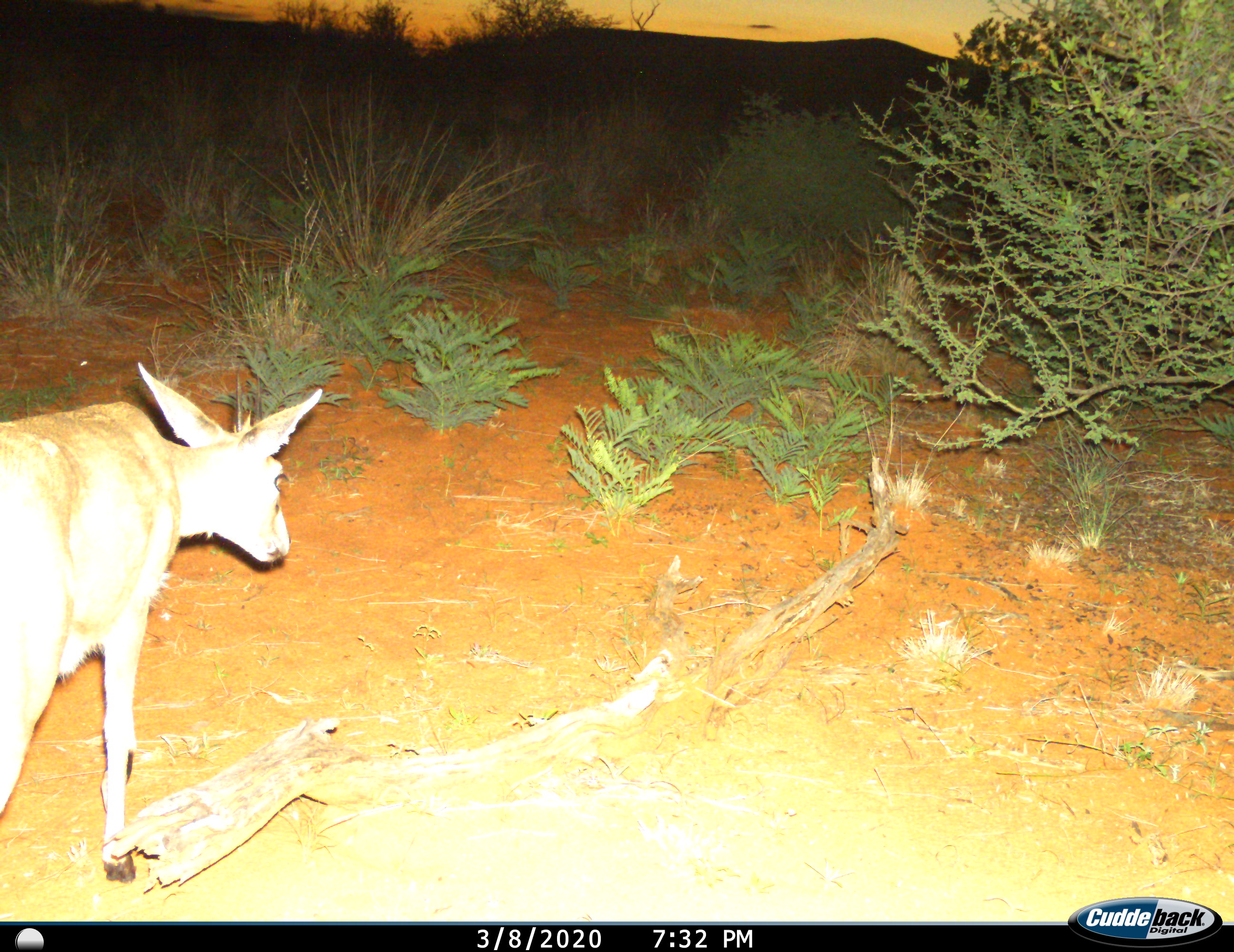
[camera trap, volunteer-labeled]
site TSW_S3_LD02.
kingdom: Animalia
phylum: Chordata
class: Mammalia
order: Artiodactyla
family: Bovidae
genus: Sylvicapra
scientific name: Sylvicapra grimmia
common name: common duiker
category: duikercommongrey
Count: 1.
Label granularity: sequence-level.